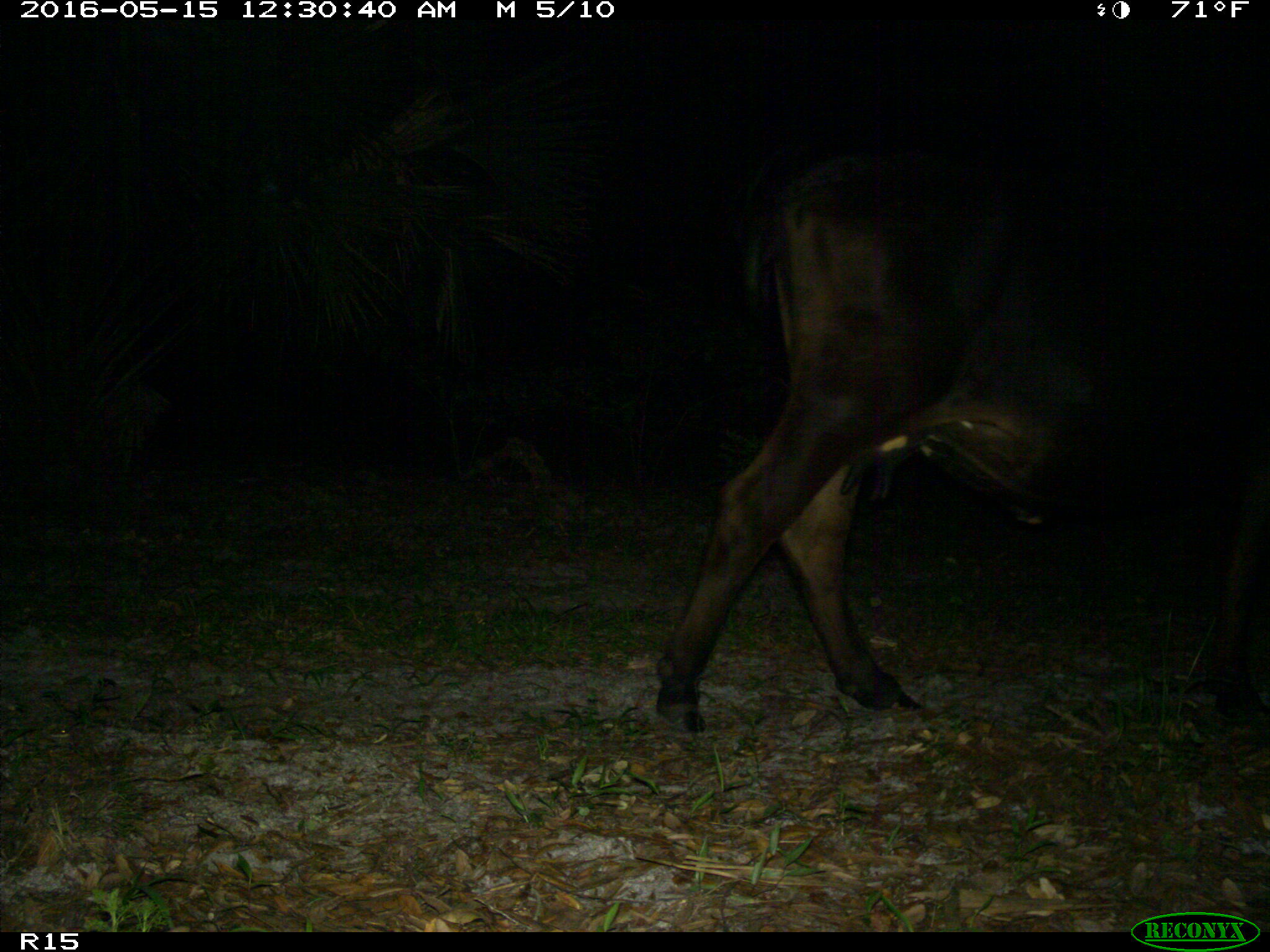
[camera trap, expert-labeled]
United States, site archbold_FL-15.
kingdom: Animalia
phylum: Chordata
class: Mammalia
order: Artiodactyla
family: Bovidae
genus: Bos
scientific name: Bos taurus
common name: domestic cow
Bos taurus (domestic cow).